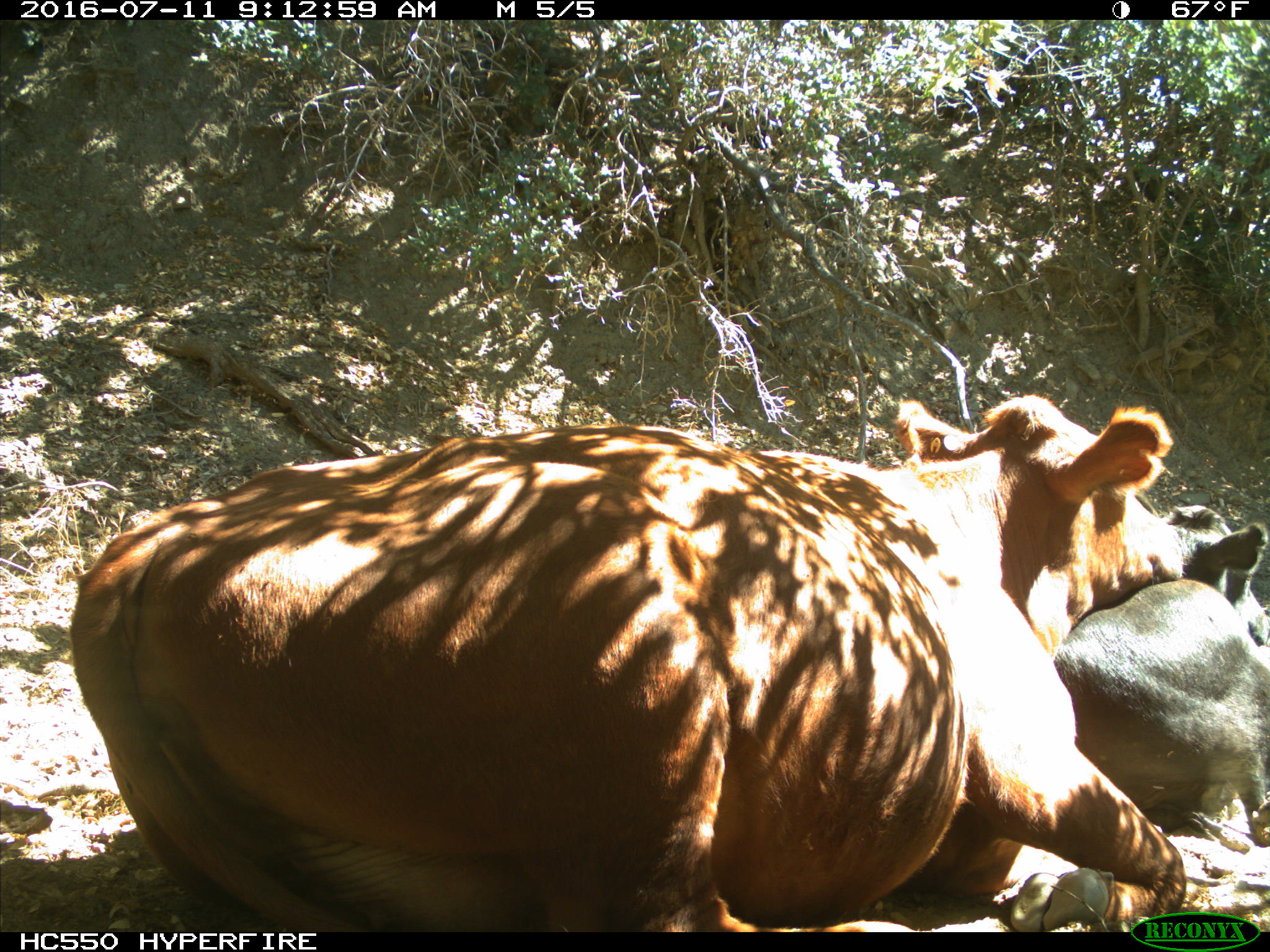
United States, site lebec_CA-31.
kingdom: Animalia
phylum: Chordata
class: Mammalia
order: Artiodactyla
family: Bovidae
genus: Bos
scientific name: Bos taurus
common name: domestic cow